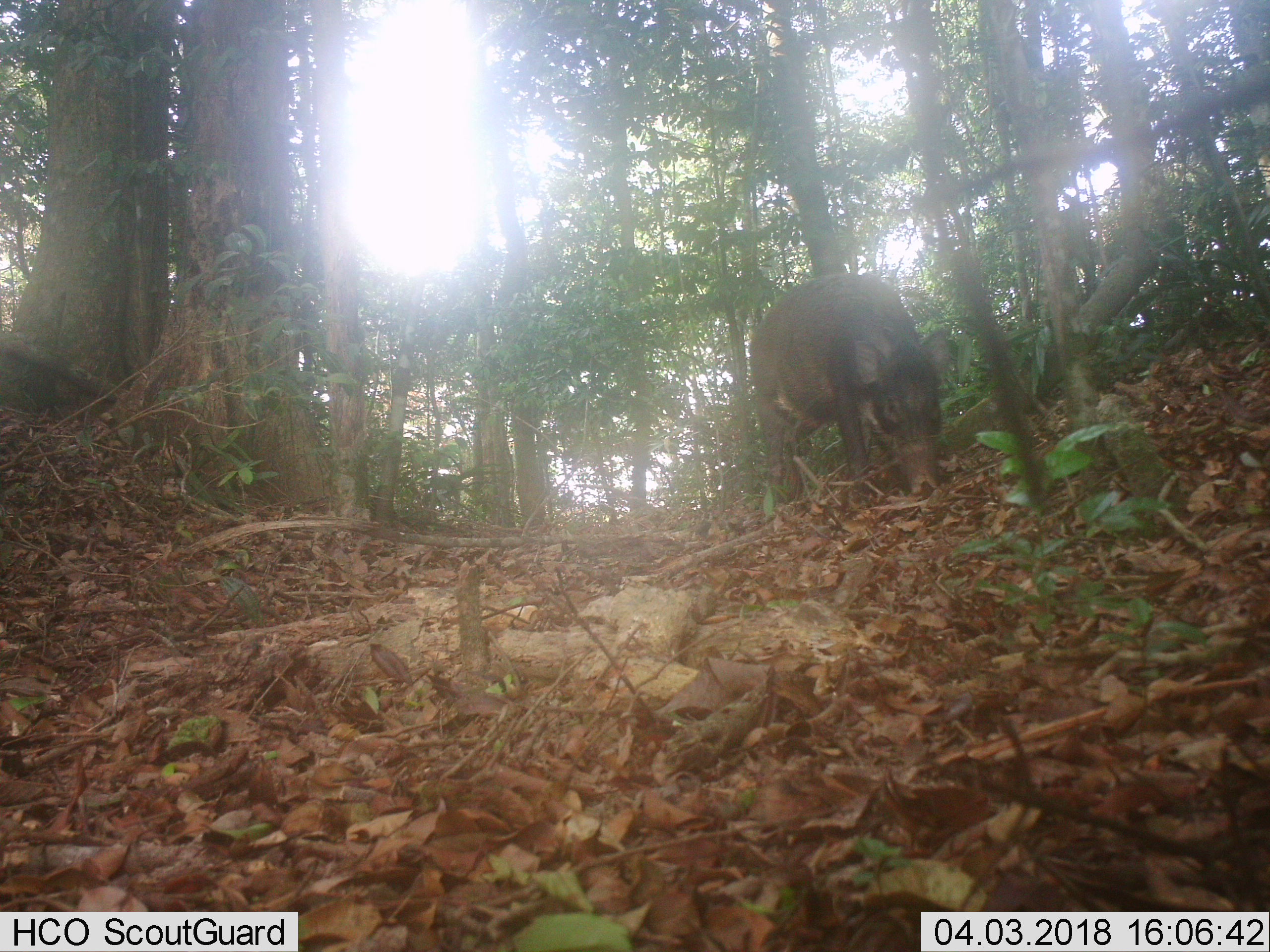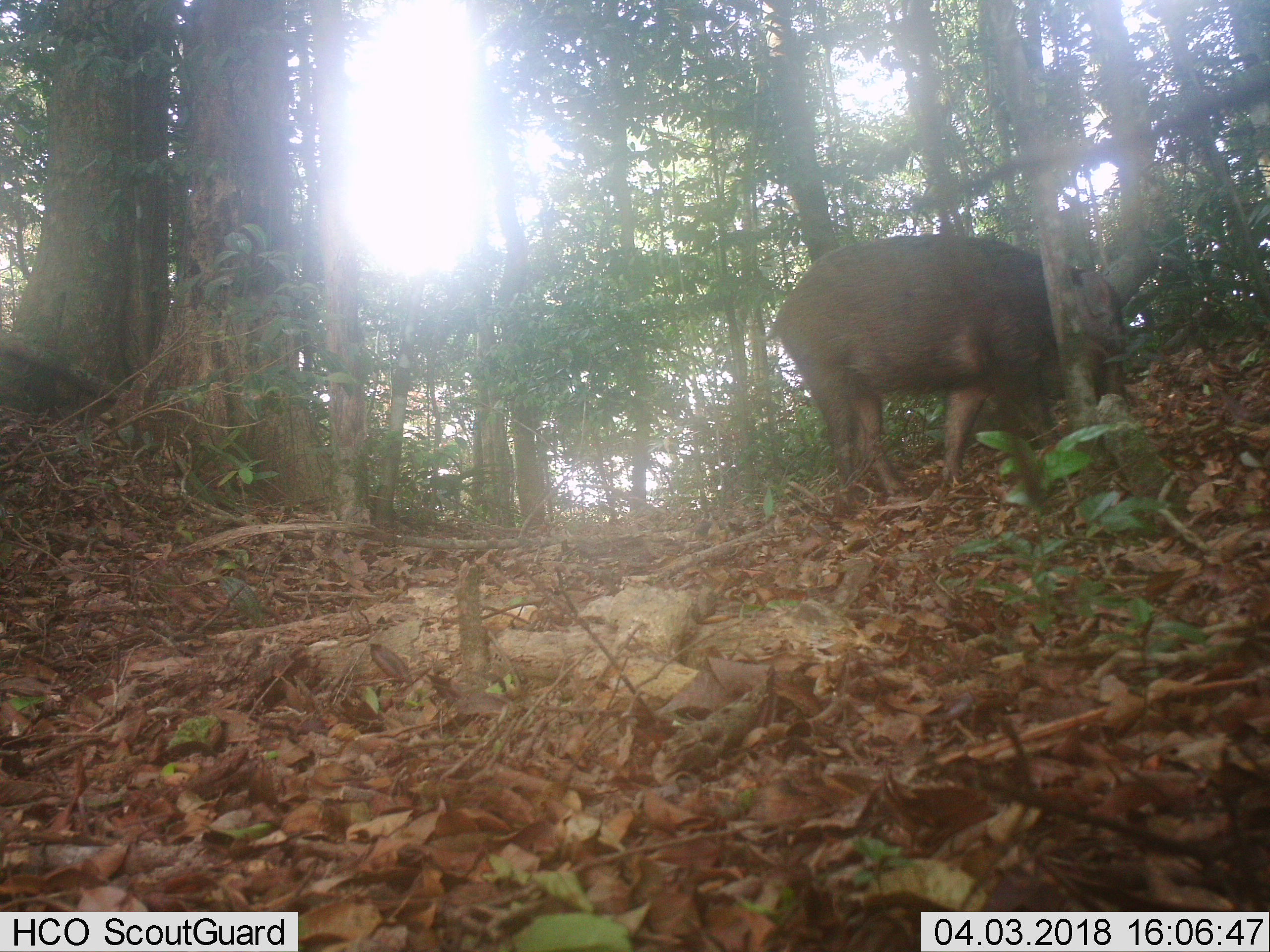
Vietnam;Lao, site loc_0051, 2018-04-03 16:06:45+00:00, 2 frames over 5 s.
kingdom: Animalia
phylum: Chordata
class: Mammalia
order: Artiodactyla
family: Suidae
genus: Sus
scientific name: Sus scrofa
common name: eurasian wild pig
Eurasian wild pig (Sus scrofa). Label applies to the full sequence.